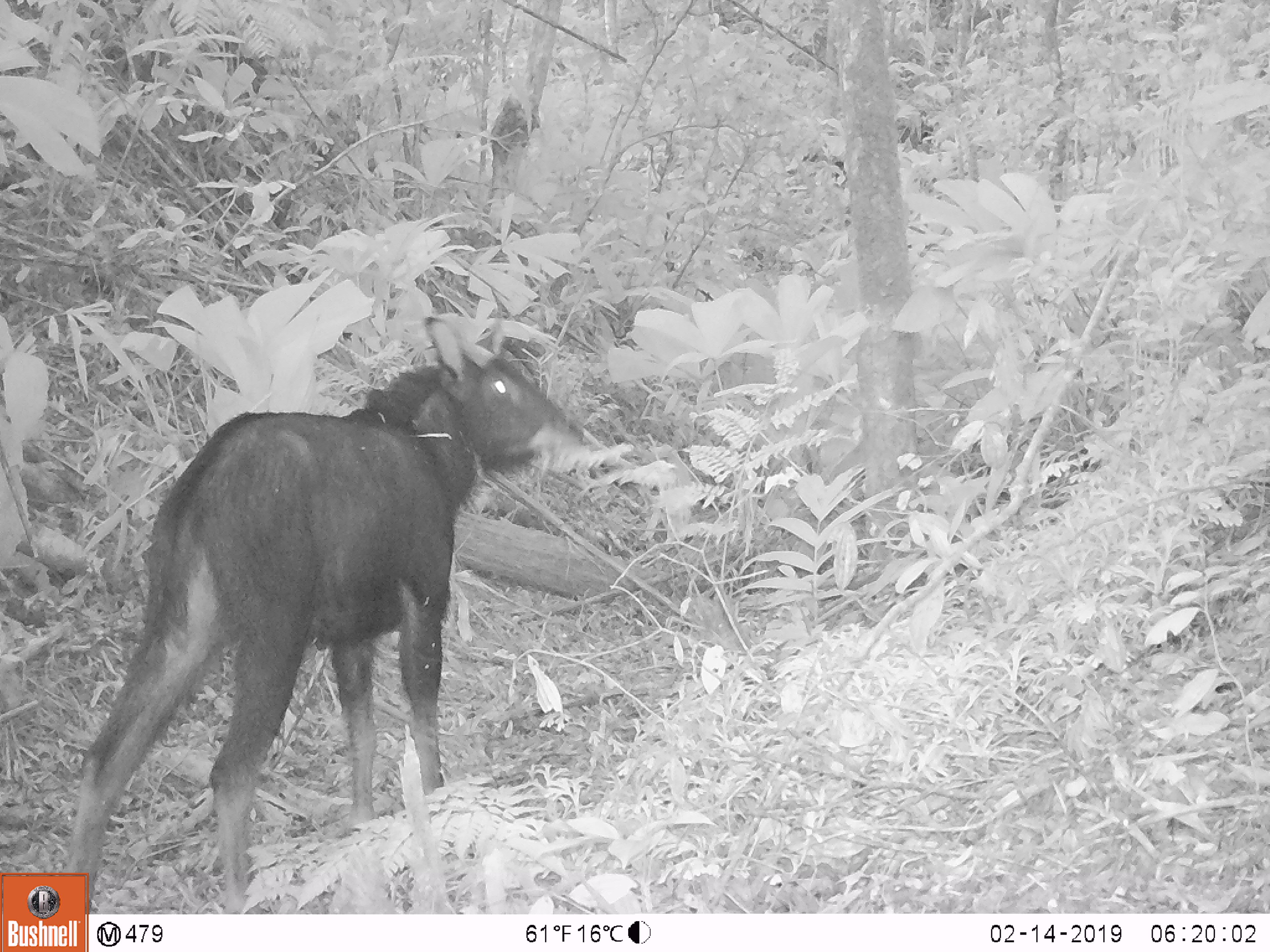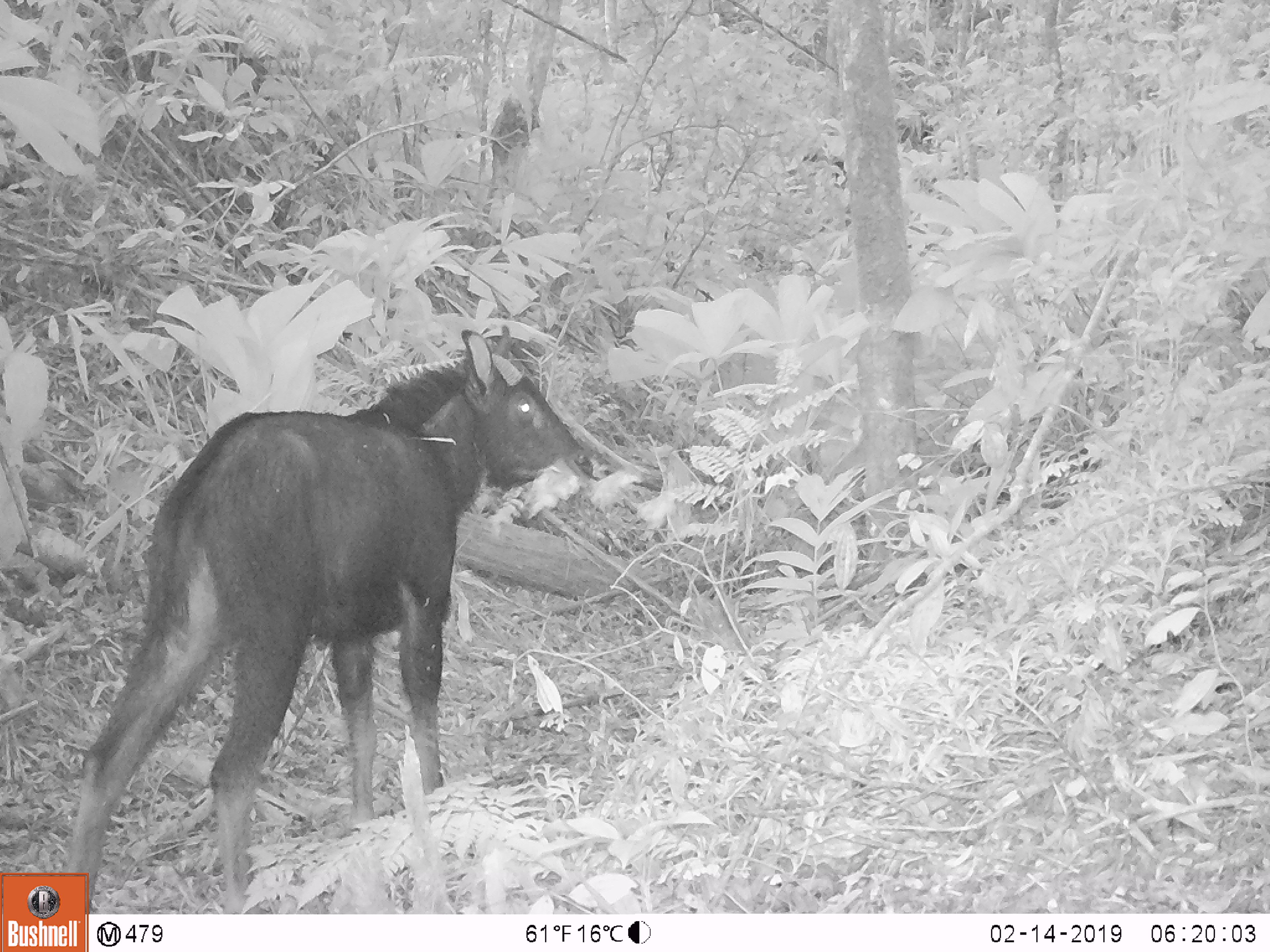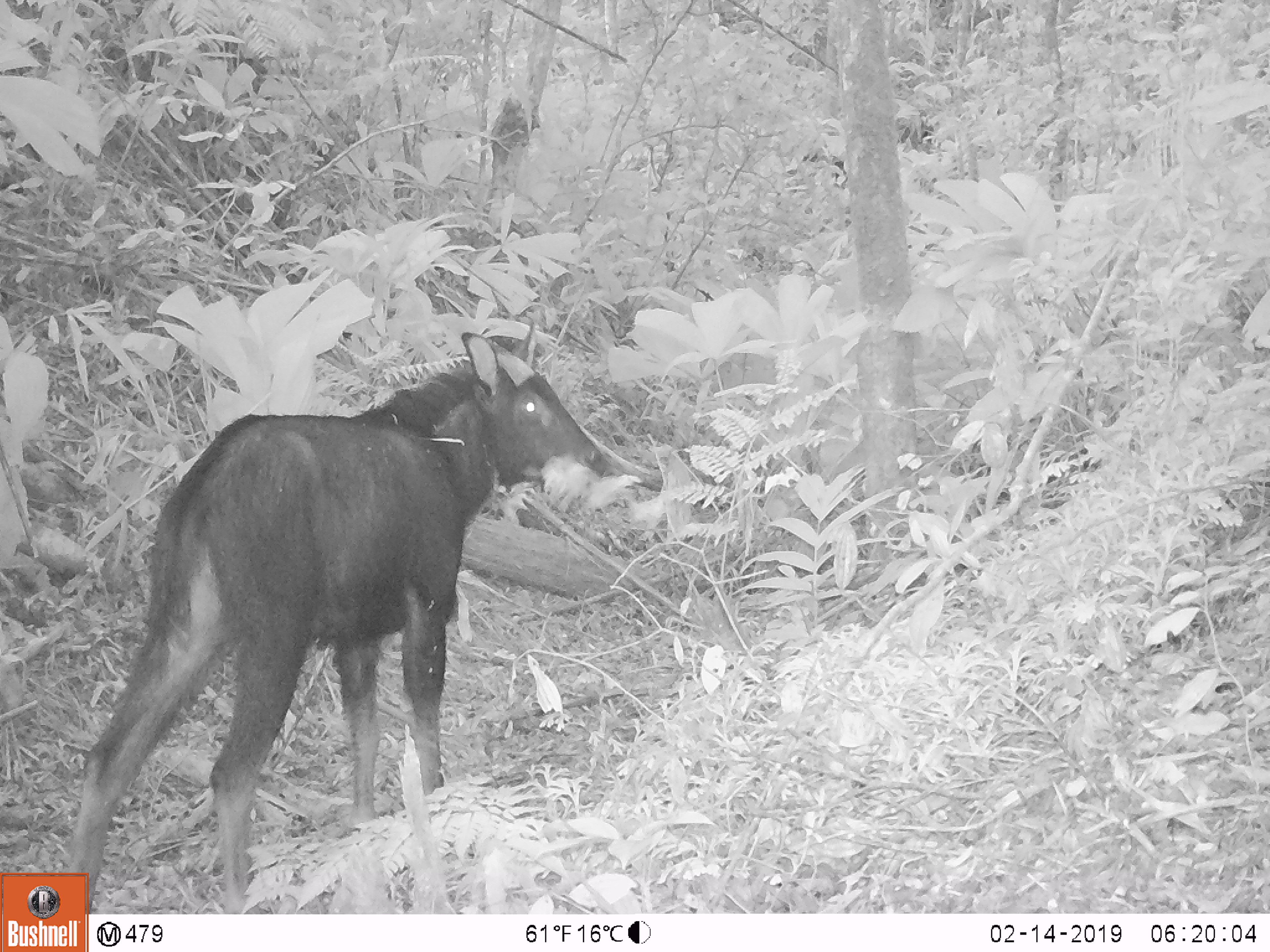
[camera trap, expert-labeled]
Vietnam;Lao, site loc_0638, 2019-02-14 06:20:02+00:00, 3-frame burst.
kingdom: Animalia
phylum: Chordata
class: Mammalia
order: Artiodactyla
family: Bovidae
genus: Capricornis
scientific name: Capricornis sumatraensis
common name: chinese serow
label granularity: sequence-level